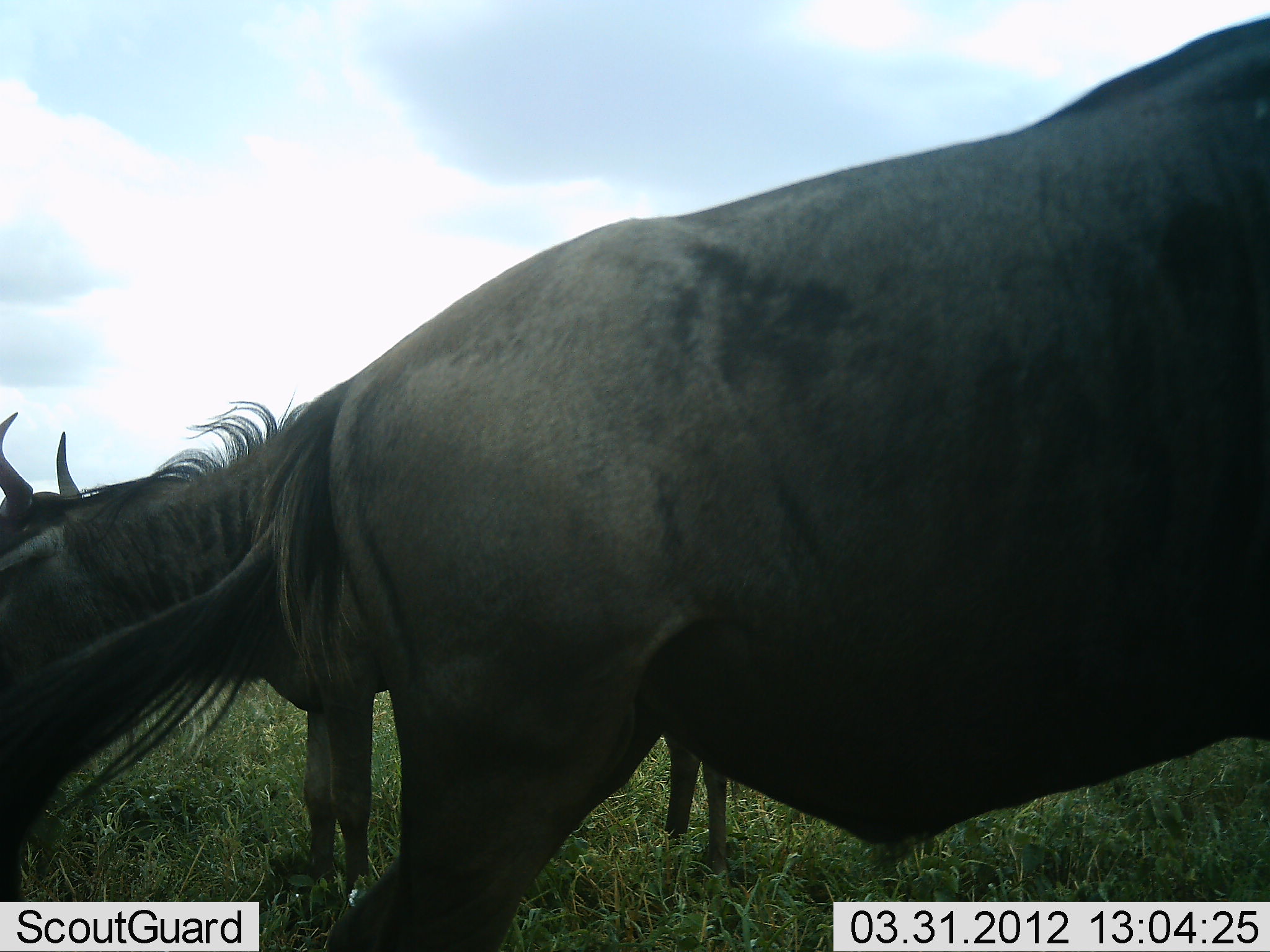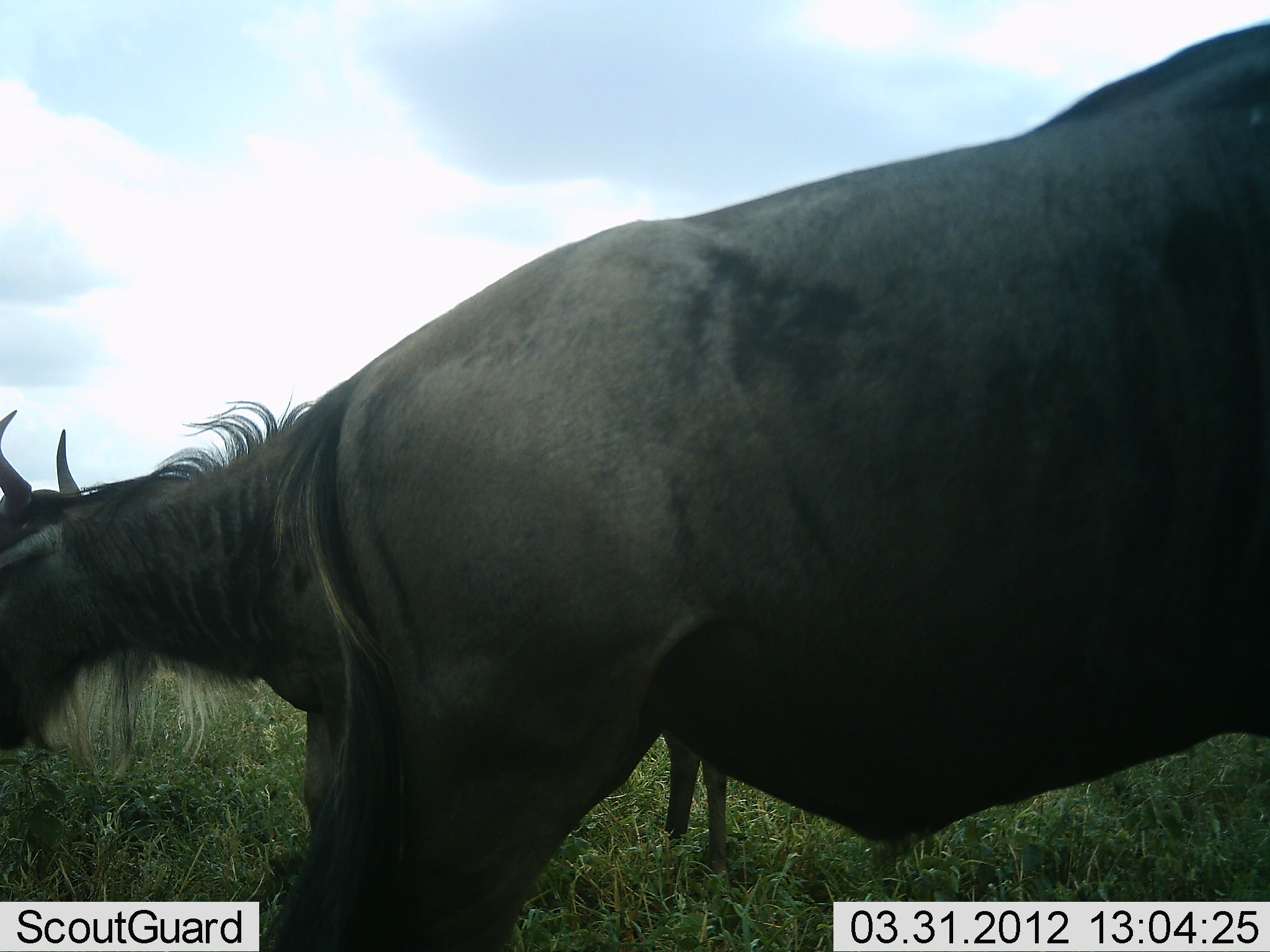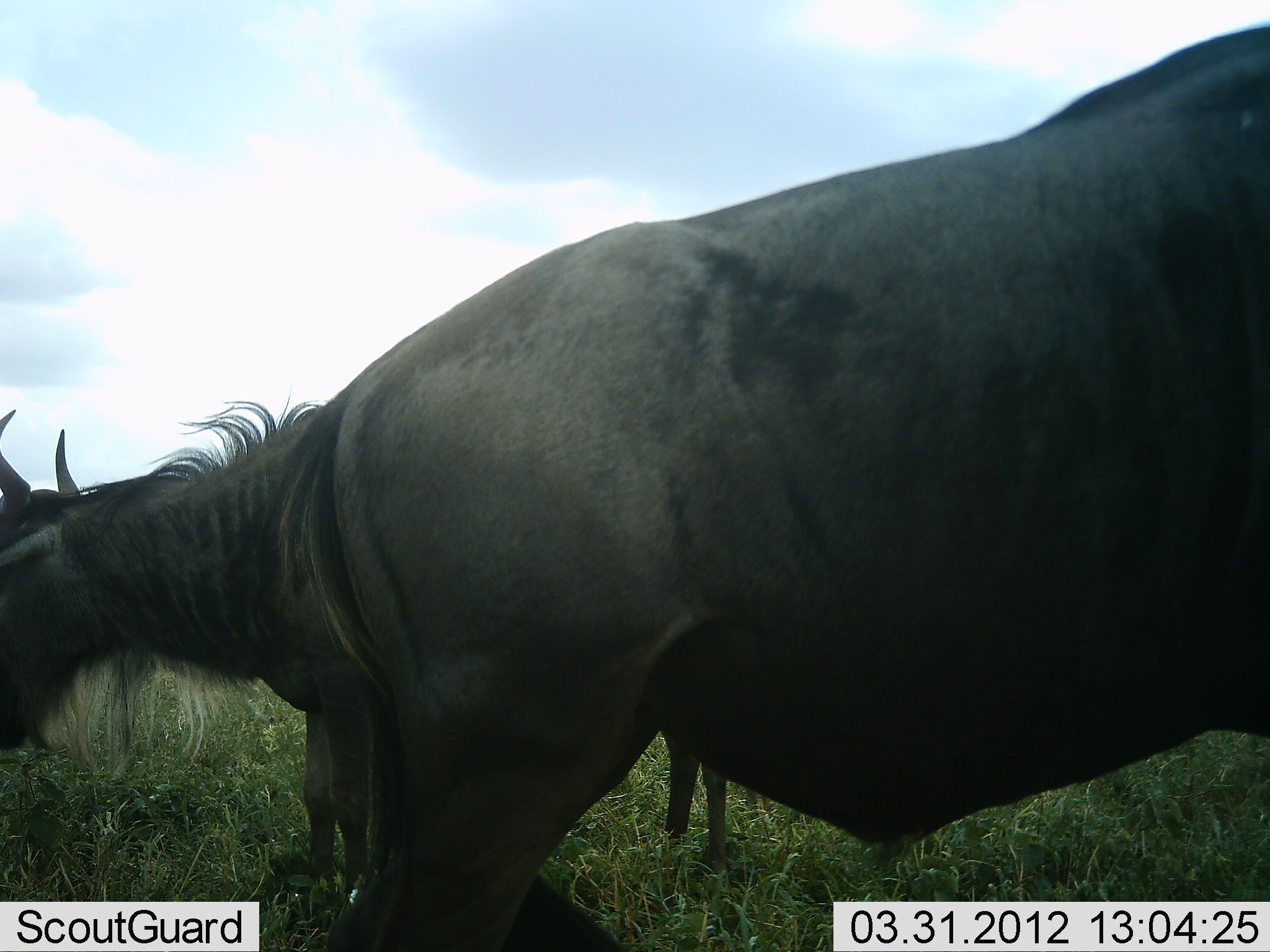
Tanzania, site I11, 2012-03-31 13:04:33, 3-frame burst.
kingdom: Animalia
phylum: Chordata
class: Mammalia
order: Artiodactyla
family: Bovidae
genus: Connochaetes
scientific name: Connochaetes taurinus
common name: blue wildebeest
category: wildebeest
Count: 2.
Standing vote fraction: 94%.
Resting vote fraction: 0%.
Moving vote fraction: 0%.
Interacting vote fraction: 0%.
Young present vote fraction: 0%.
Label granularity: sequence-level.